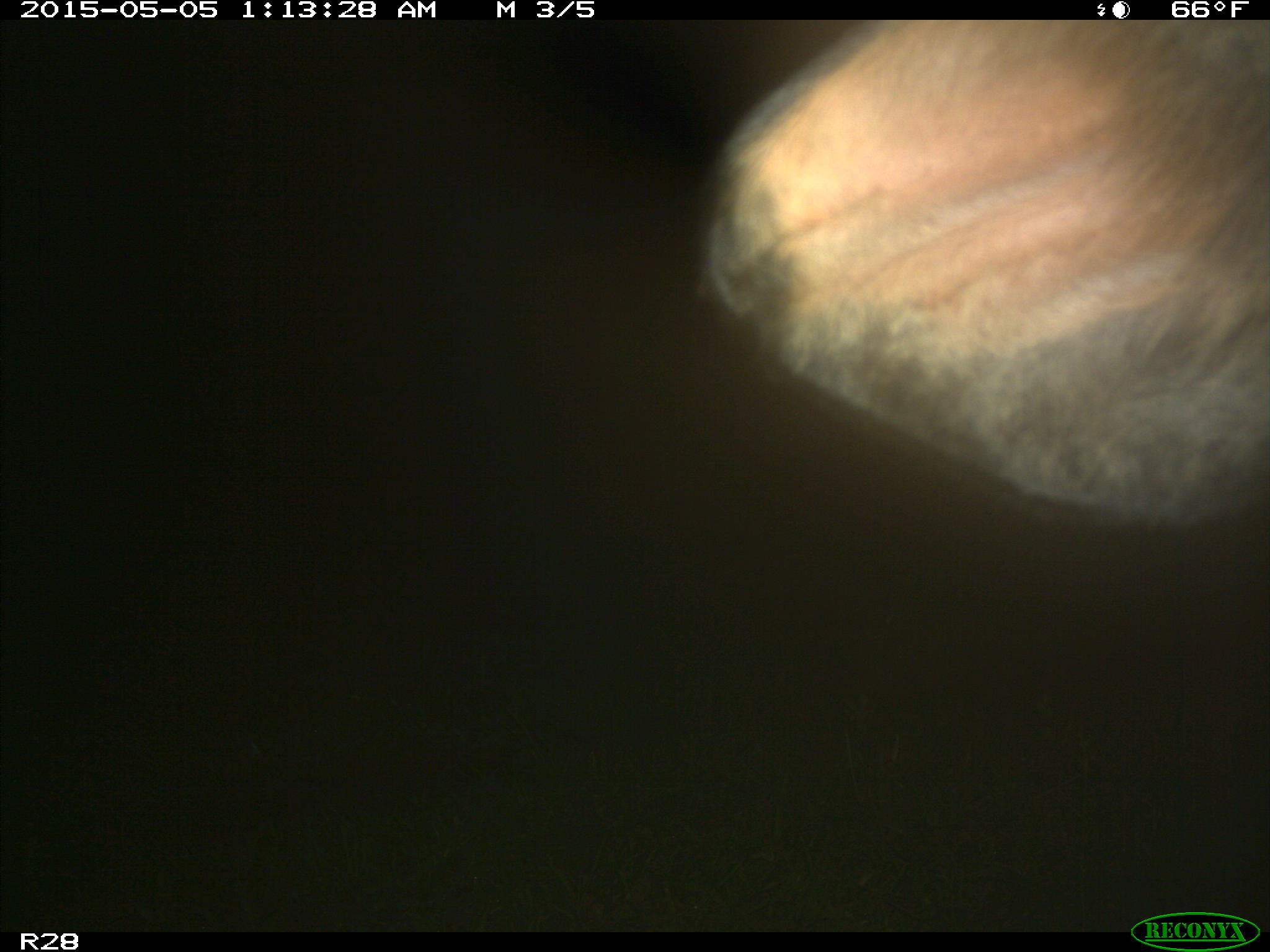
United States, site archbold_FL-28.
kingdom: Animalia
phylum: Chordata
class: Mammalia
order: Artiodactyla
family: Bovidae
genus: Bos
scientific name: Bos taurus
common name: domestic cow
Bos taurus (domestic cow).